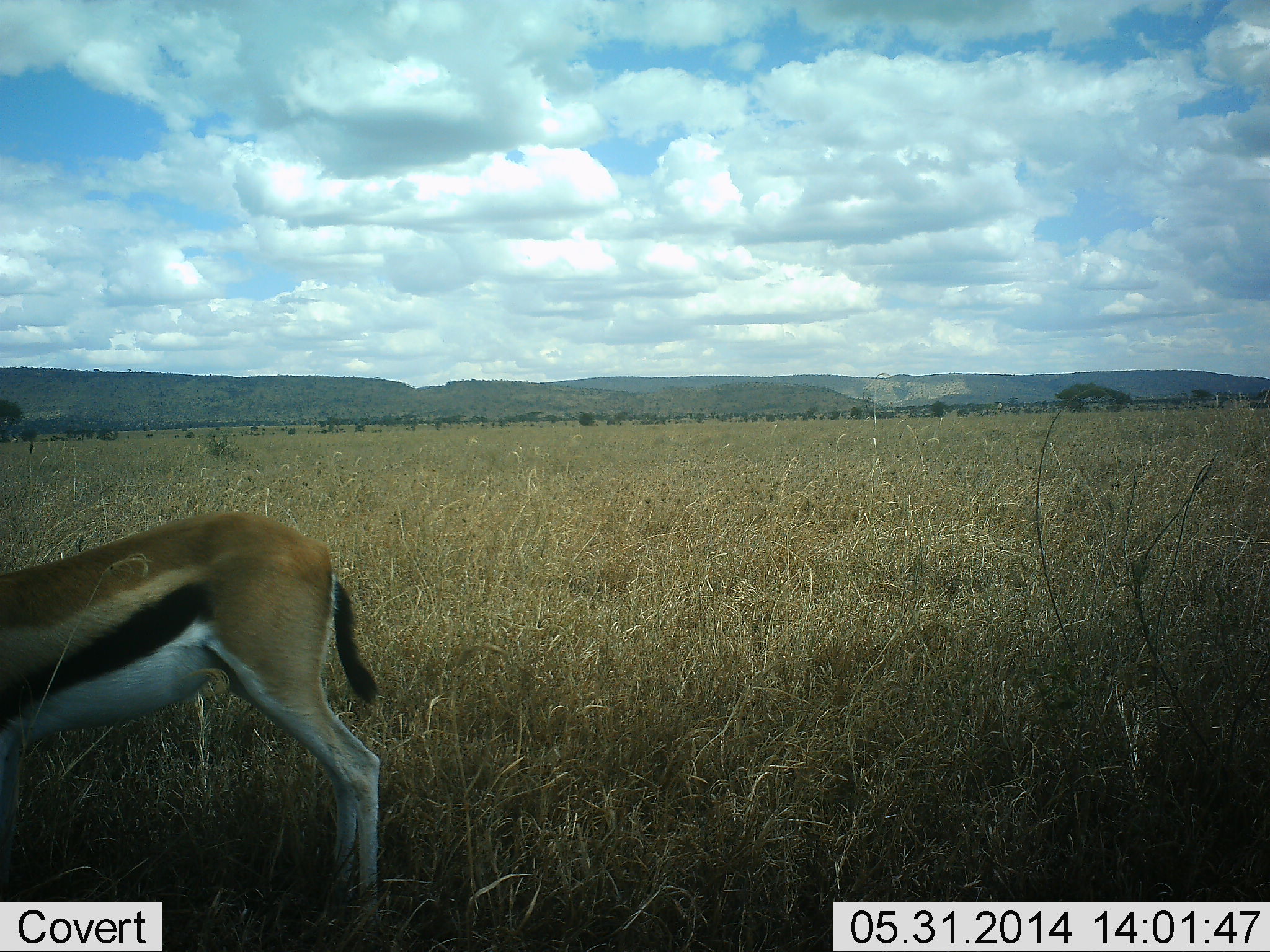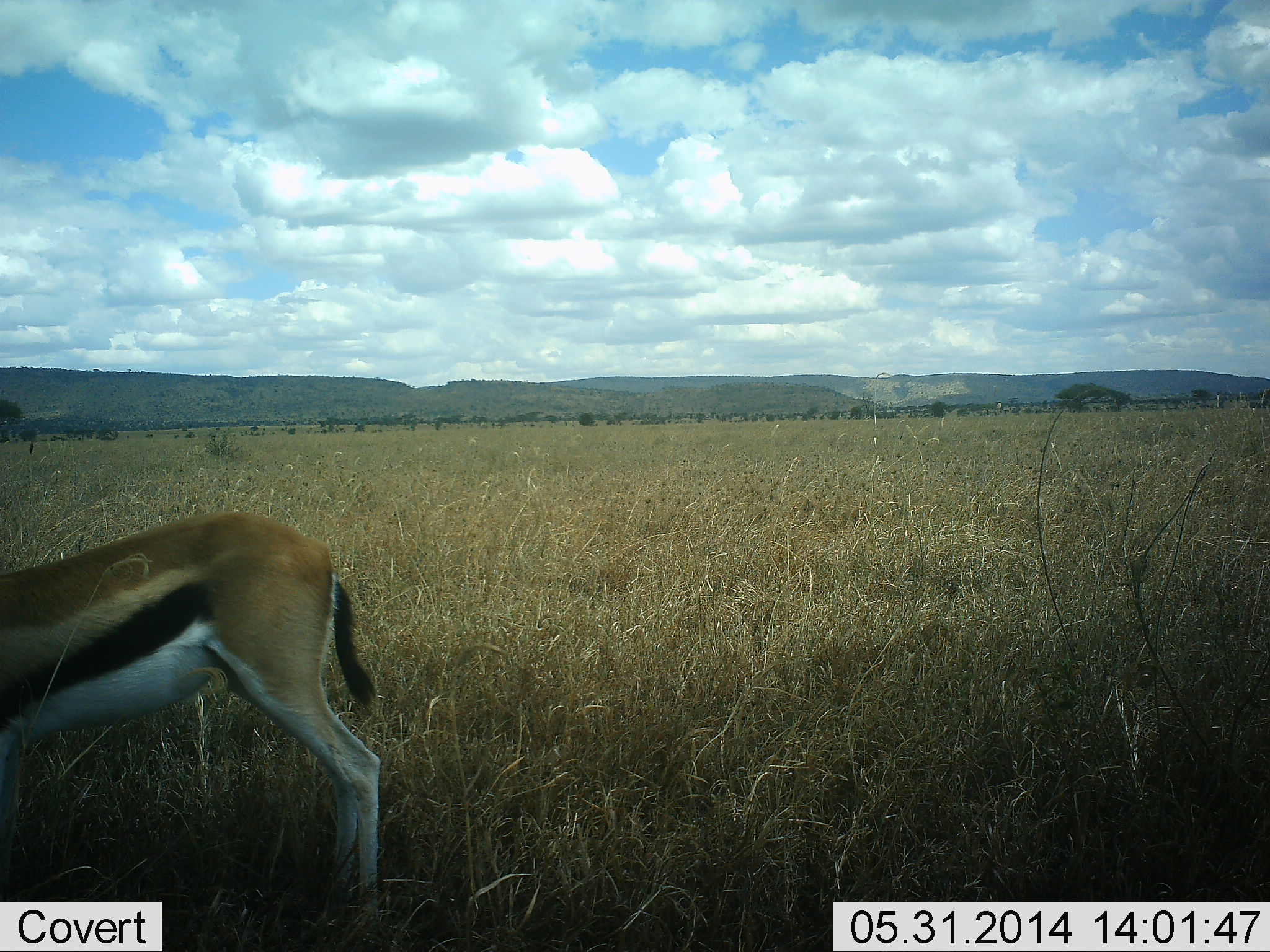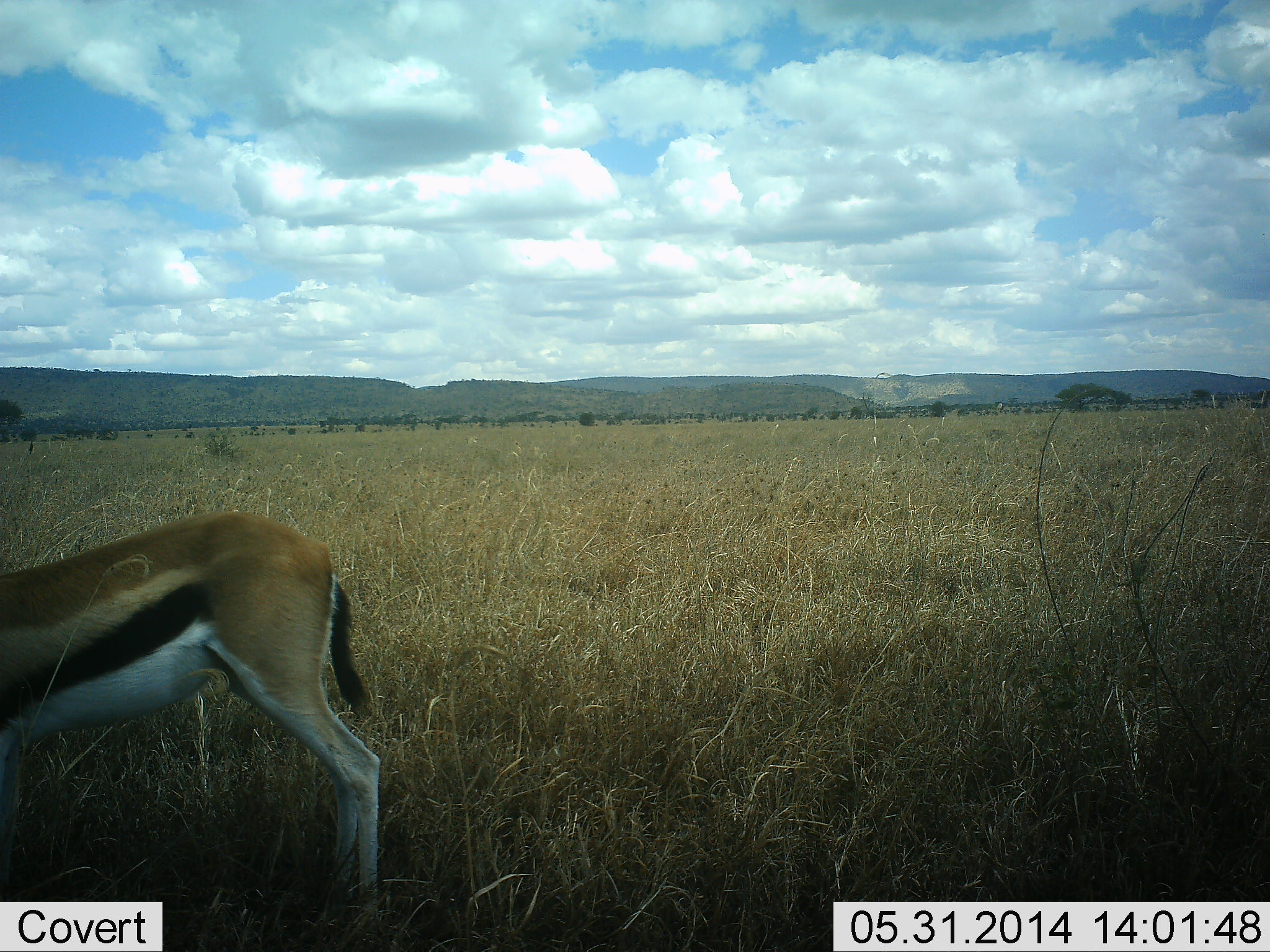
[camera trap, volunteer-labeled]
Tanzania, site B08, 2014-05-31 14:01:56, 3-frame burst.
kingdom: Animalia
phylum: Chordata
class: Mammalia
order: Artiodactyla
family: Bovidae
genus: Eudorcas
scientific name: Eudorcas thomsonii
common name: thomson's gazelle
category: gazellethomsons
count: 1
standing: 100%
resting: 0%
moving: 0%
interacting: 0%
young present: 0%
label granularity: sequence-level